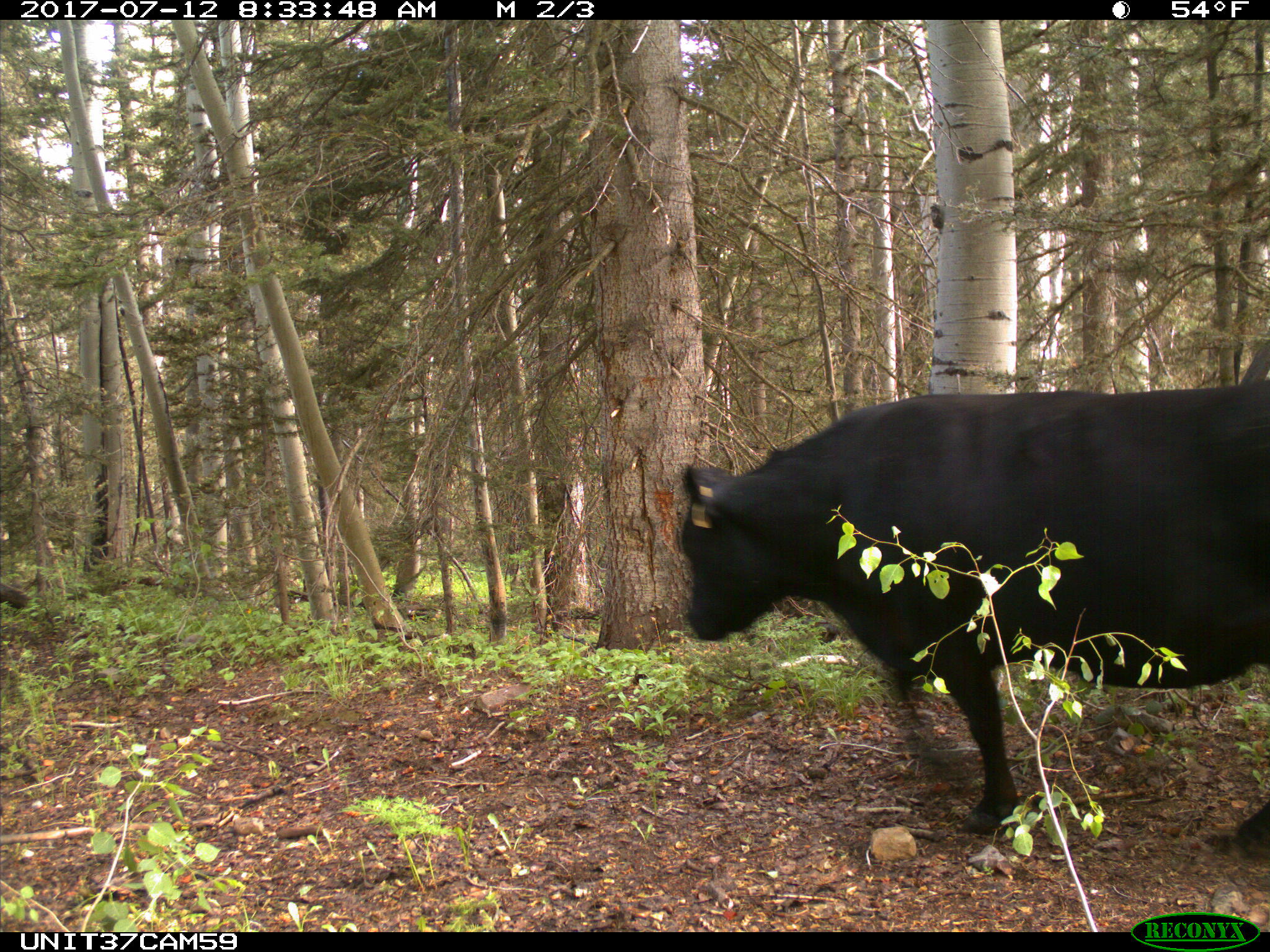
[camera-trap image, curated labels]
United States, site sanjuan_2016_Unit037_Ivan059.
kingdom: Animalia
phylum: Chordata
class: Mammalia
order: Artiodactyla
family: Bovidae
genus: Bos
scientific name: Bos taurus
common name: domestic cow